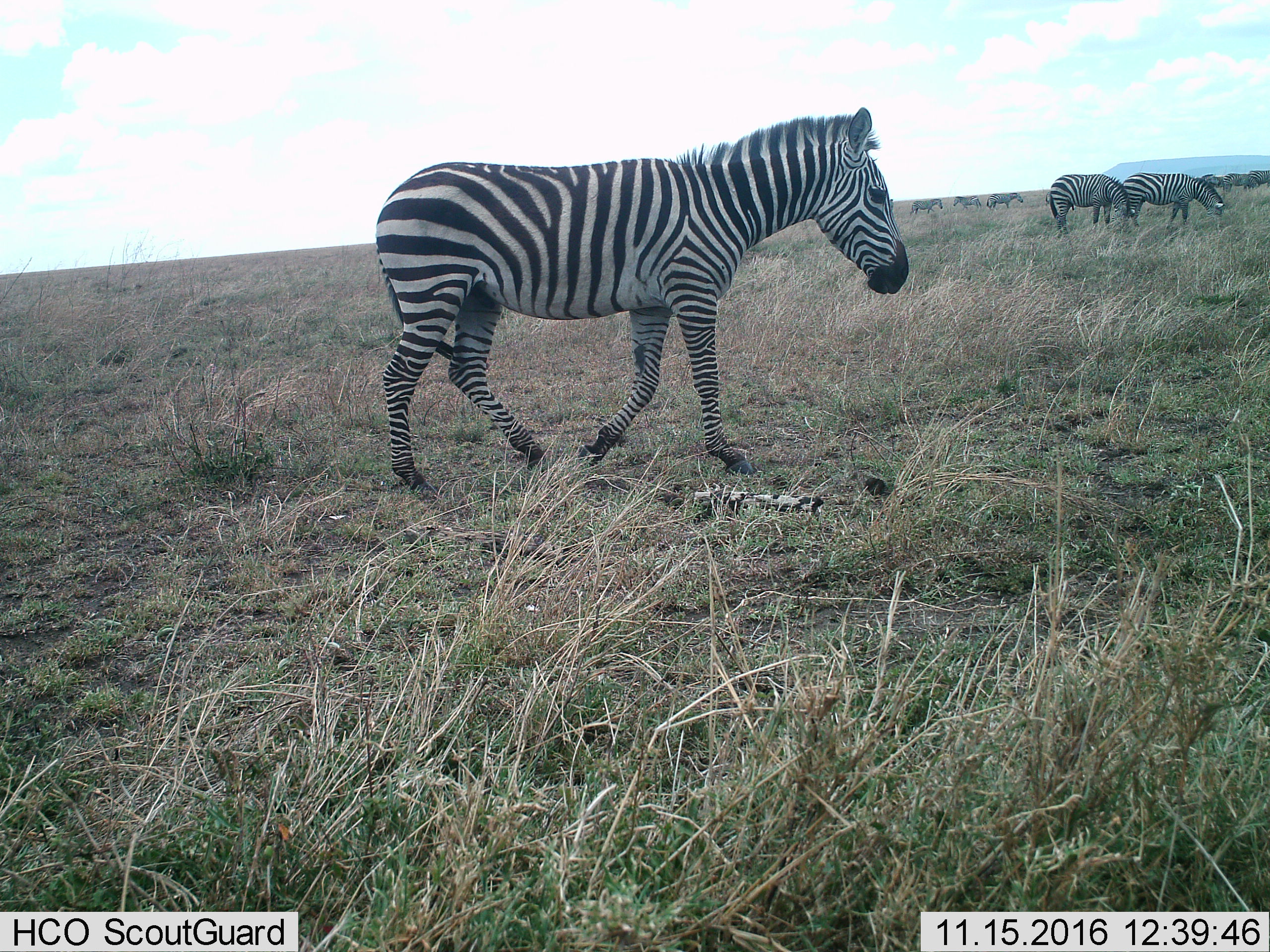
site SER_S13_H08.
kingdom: Animalia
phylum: Chordata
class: Mammalia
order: Perissodactyla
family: Equidae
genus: Equus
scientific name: Equus quagga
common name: plains zebra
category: zebraplains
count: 9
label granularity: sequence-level